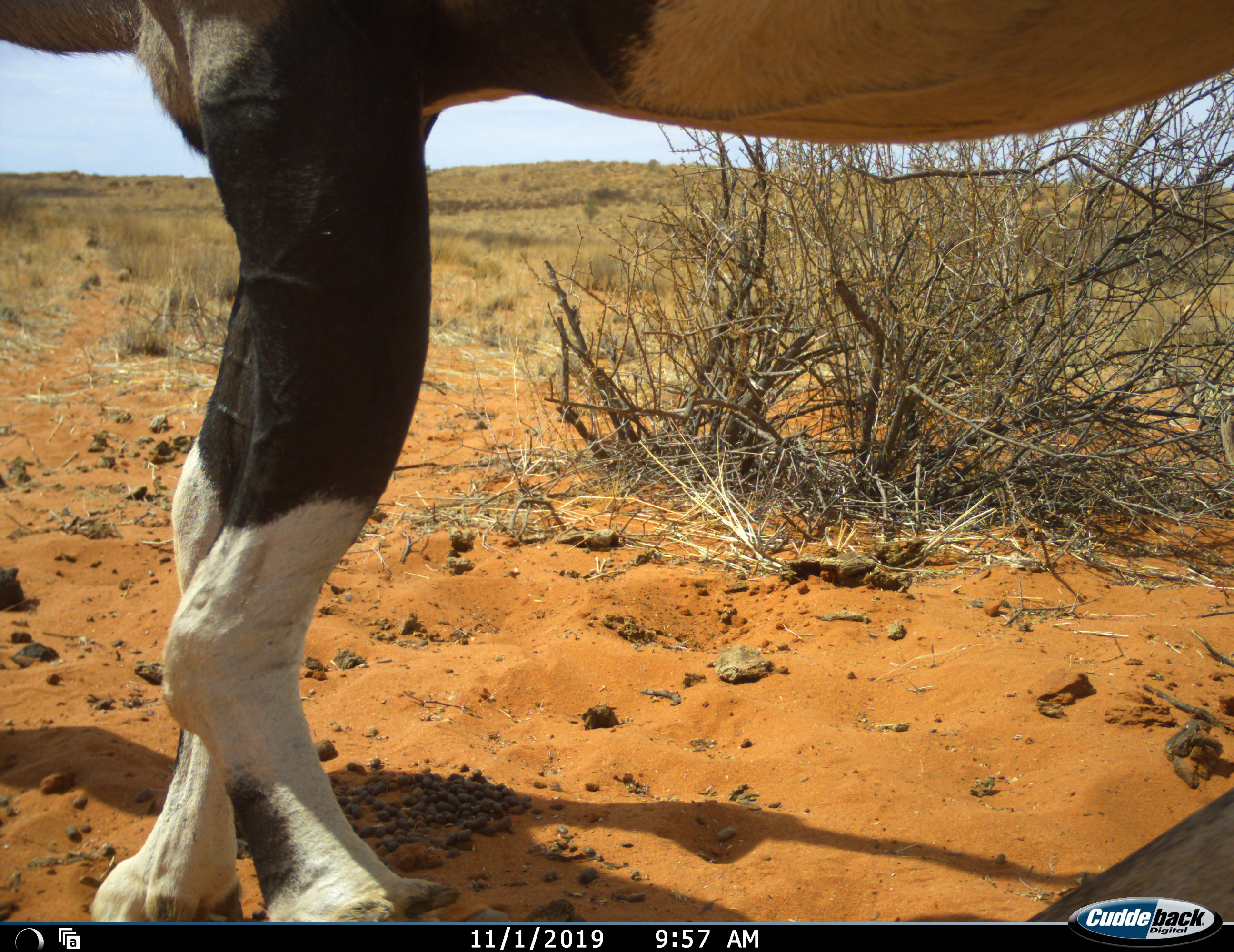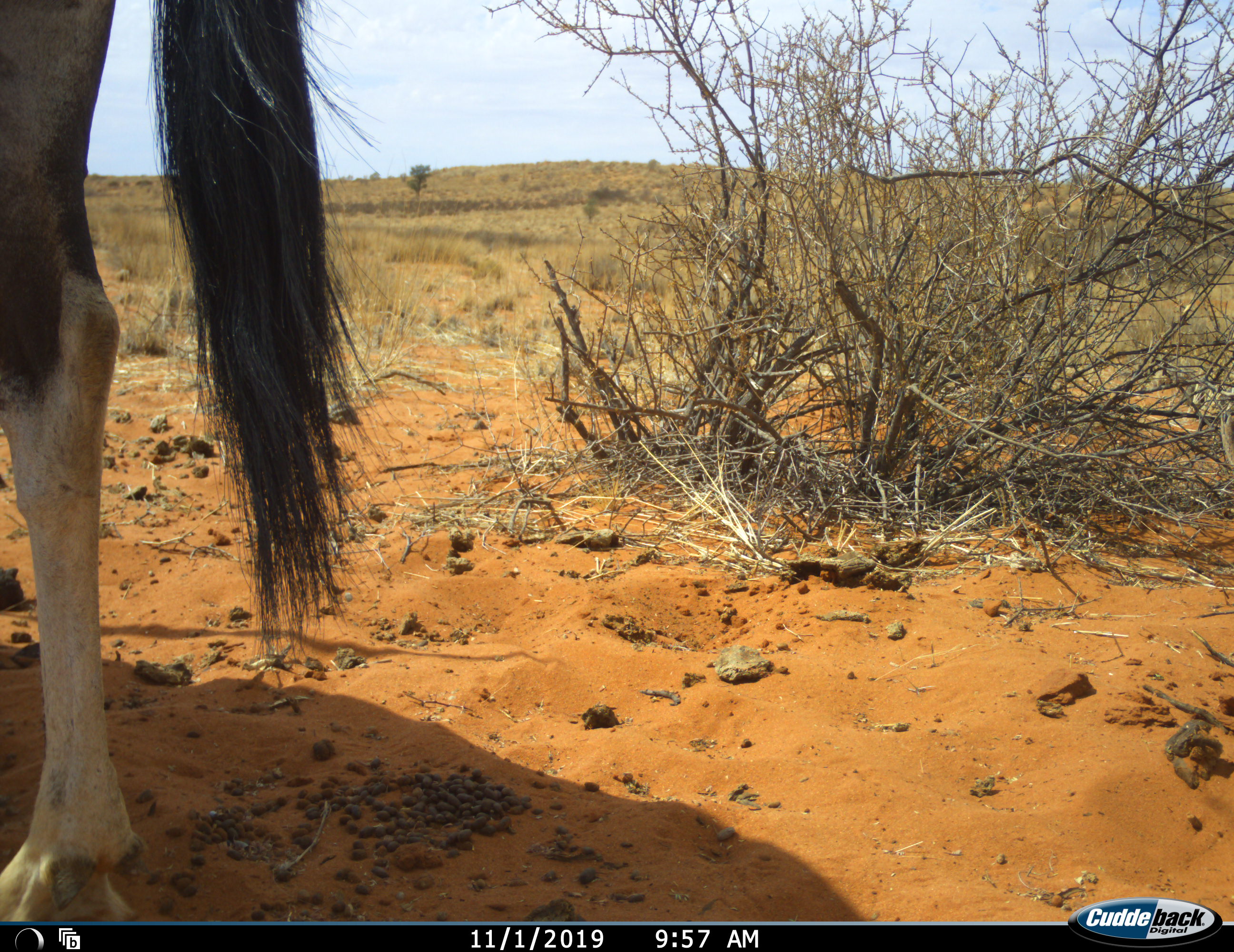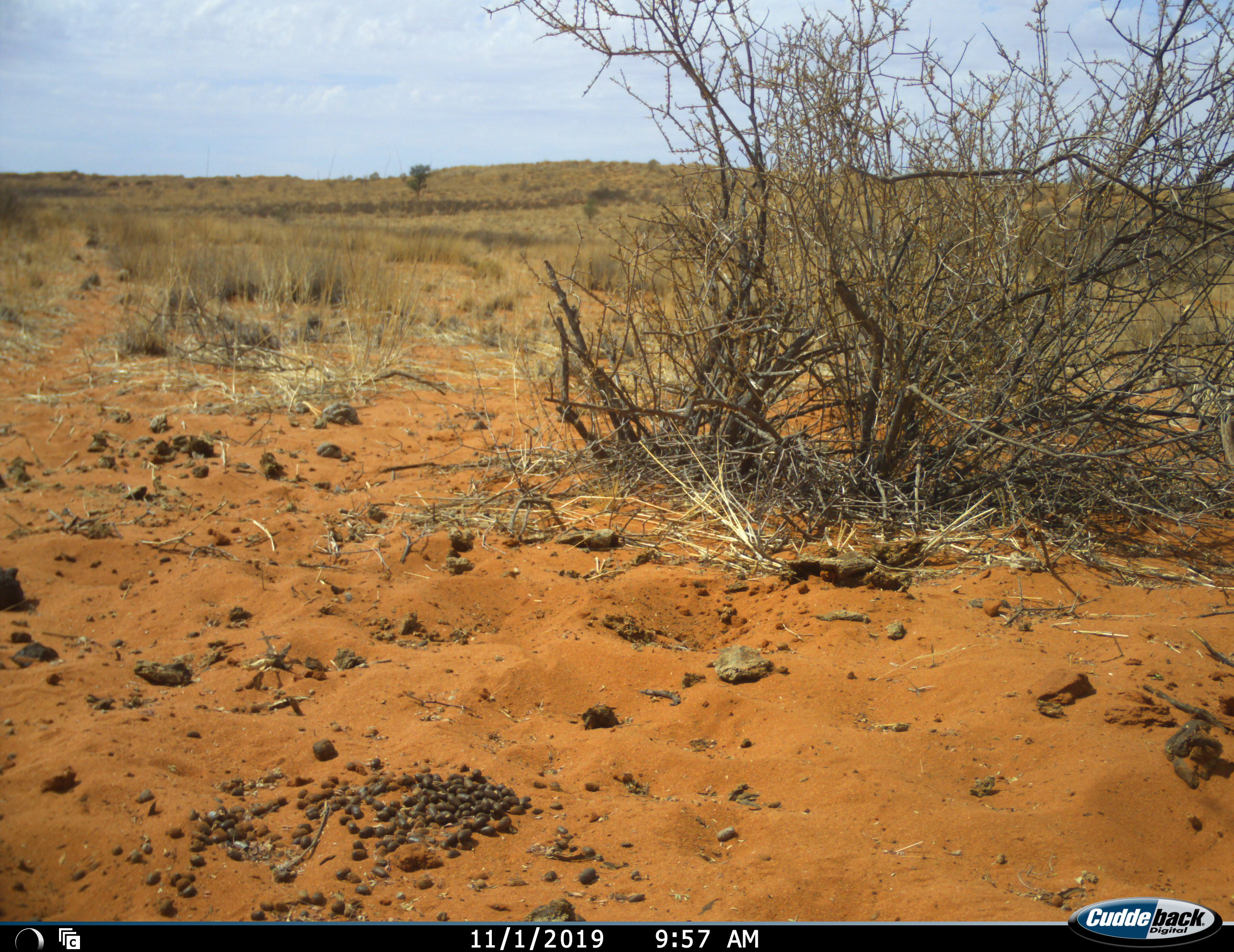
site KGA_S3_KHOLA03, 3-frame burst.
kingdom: Animalia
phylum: Chordata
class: Mammalia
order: Artiodactyla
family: Bovidae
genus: Oryx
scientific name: Oryx gazella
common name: gemsbok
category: oryx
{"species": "oryx (gemsbok) (Oryx gazella)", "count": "1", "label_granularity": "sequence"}